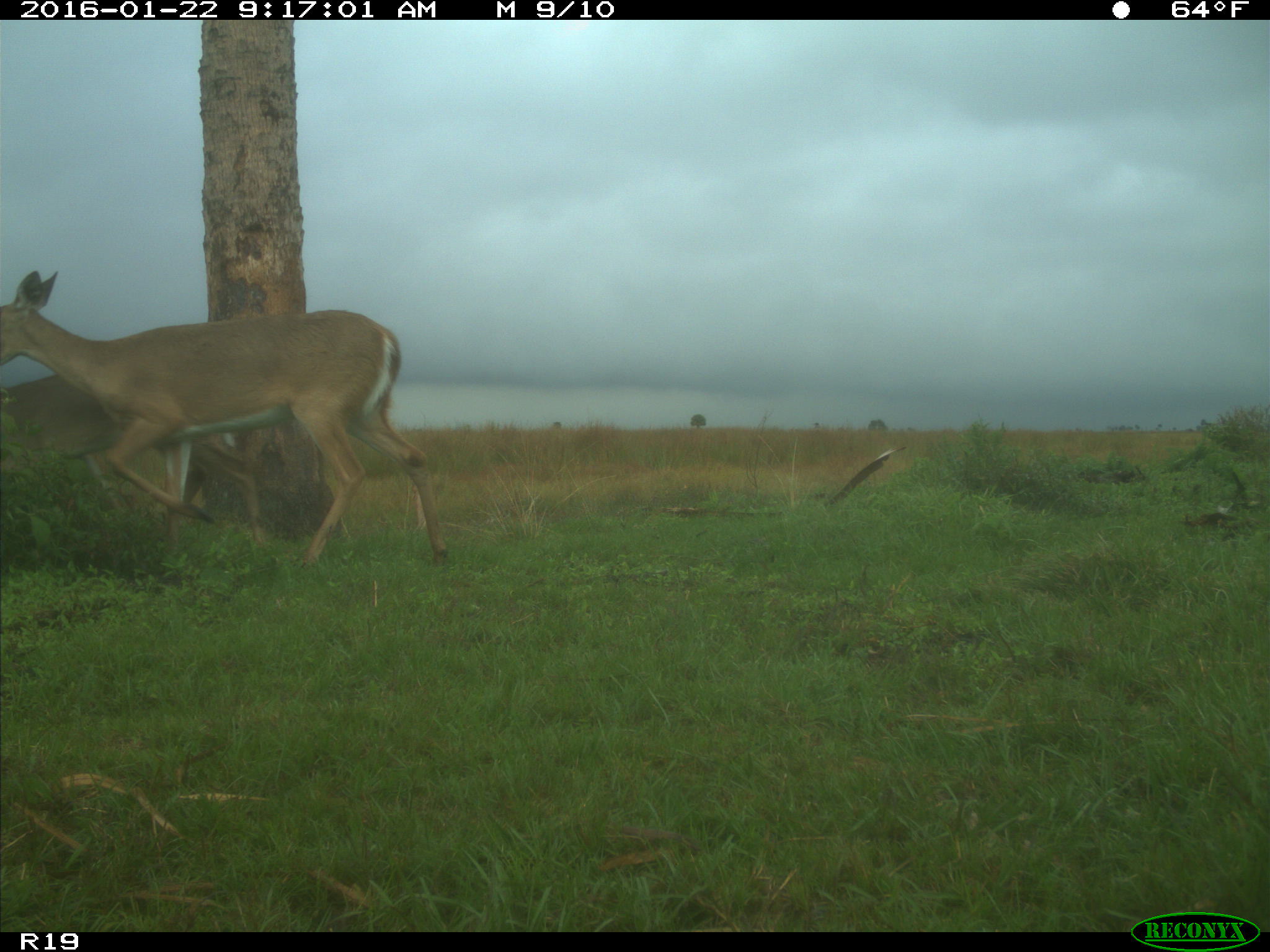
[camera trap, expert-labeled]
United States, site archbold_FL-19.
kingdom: Animalia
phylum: Chordata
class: Mammalia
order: Artiodactyla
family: Cervidae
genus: Odocoileus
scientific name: Odocoileus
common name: deer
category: unidentified deer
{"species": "unidentified deer (deer) (Odocoileus)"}